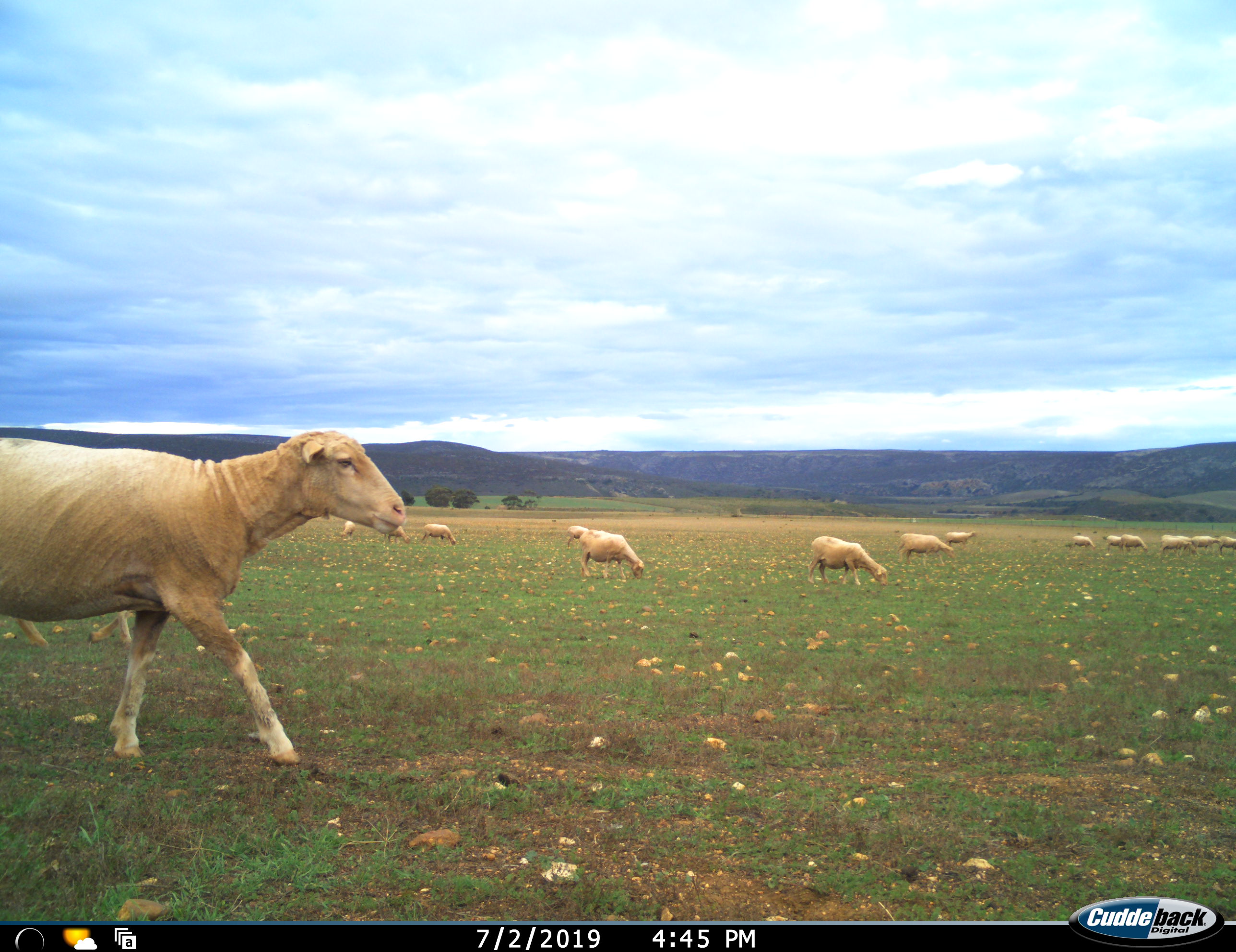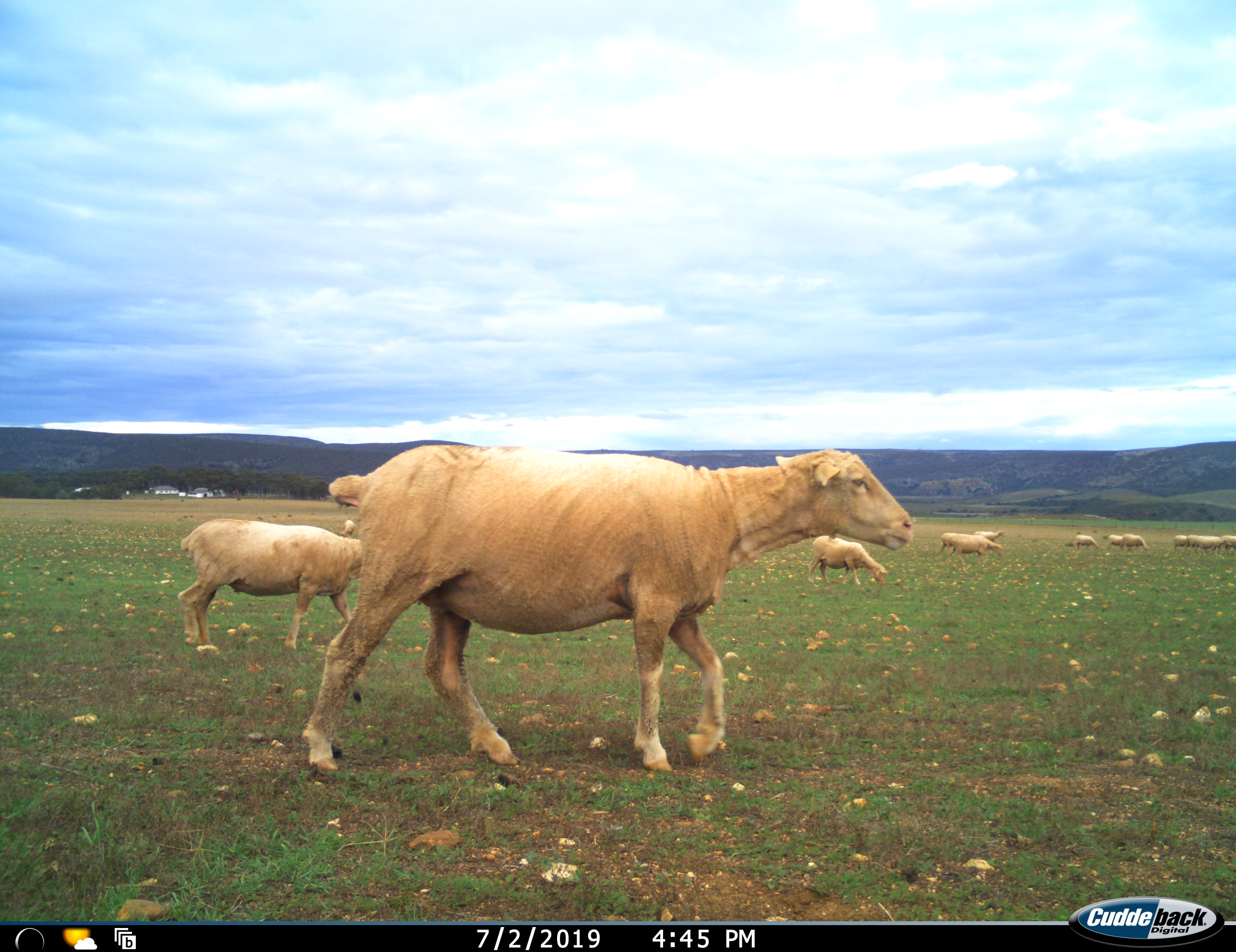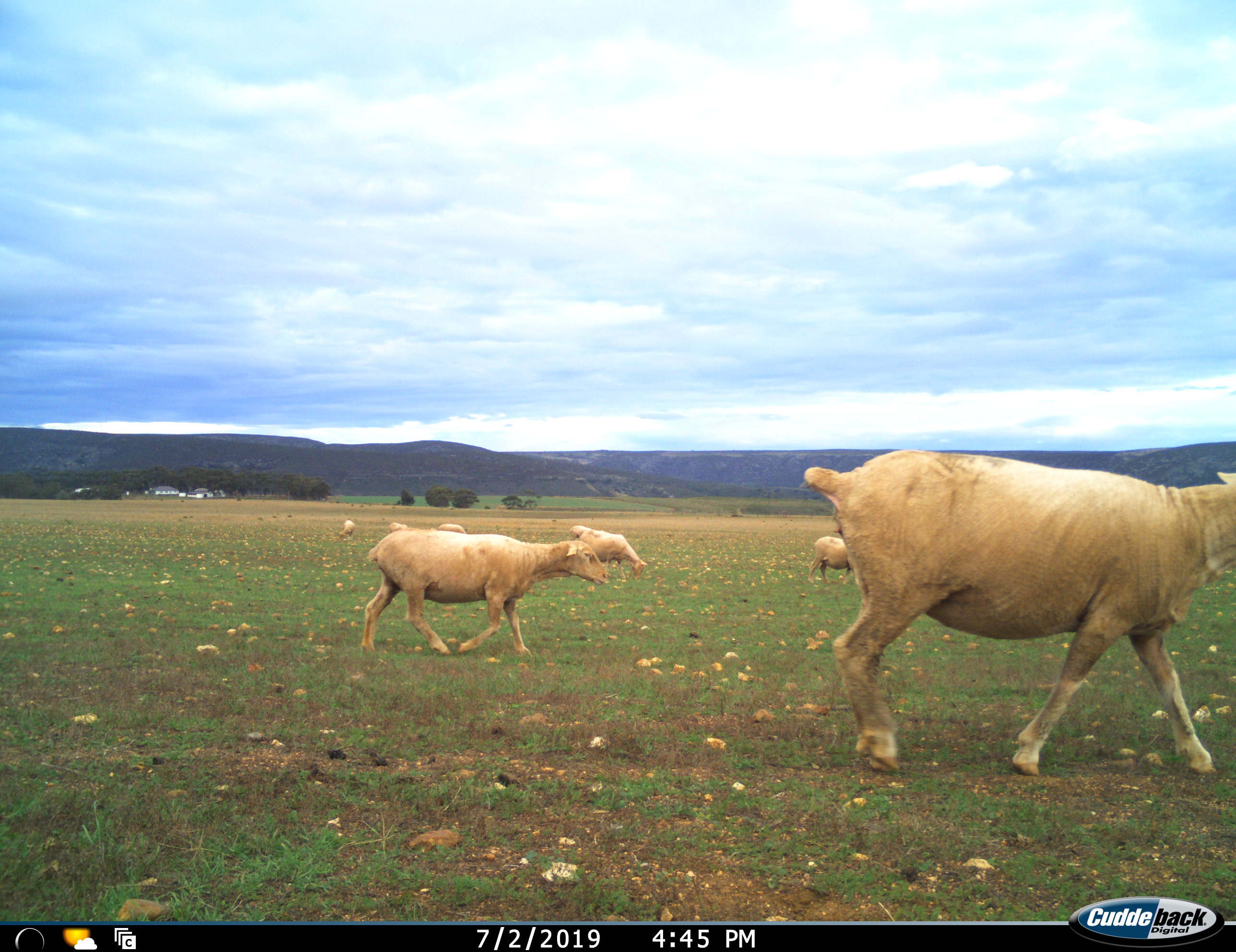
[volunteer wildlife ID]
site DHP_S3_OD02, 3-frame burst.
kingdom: Animalia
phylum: Chordata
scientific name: Vertebrata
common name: domestic animal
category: domesticanimal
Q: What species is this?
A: Domesticanimal (domestic animal) (Vertebrata).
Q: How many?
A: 11-50.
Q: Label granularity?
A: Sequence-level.